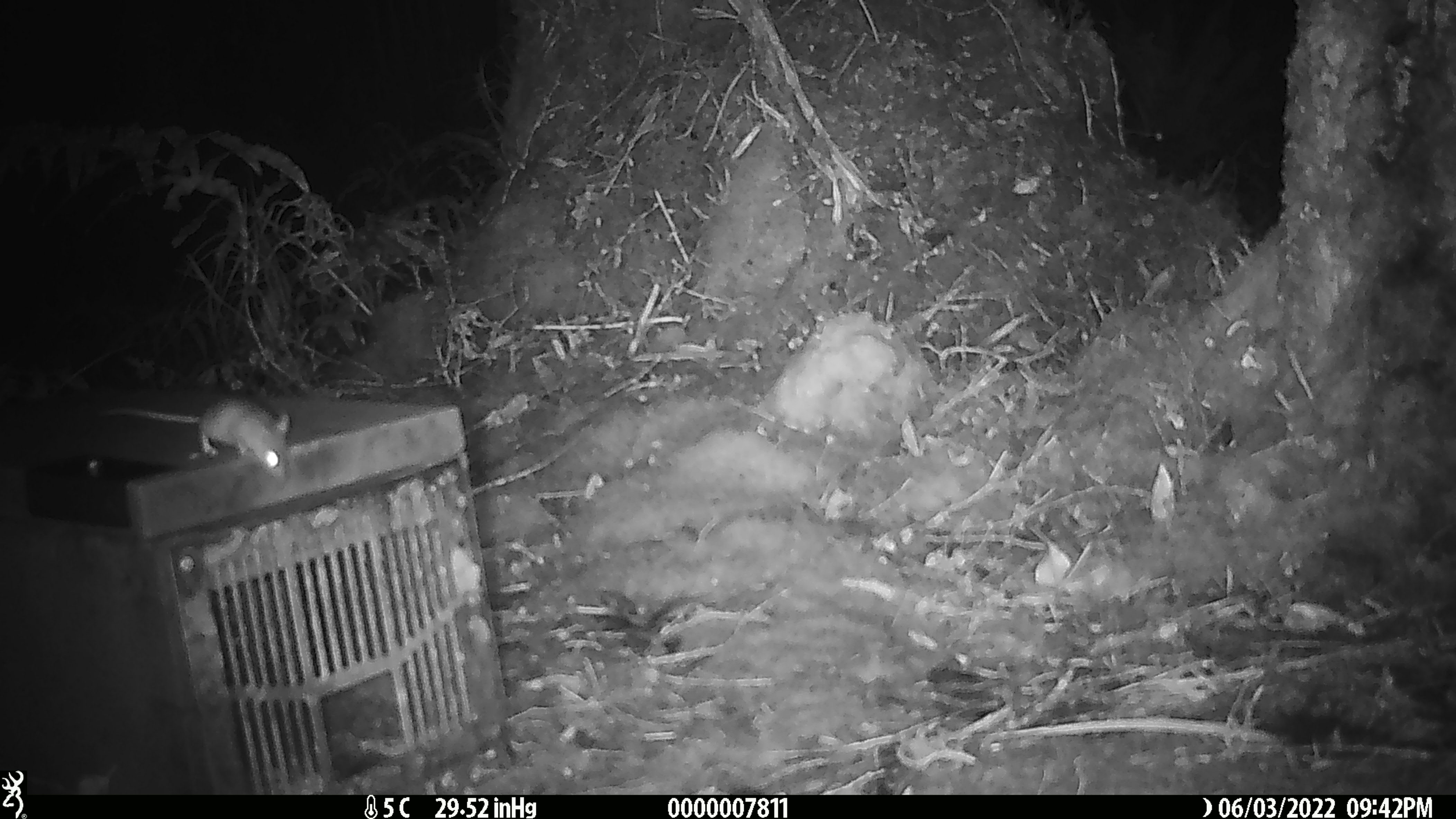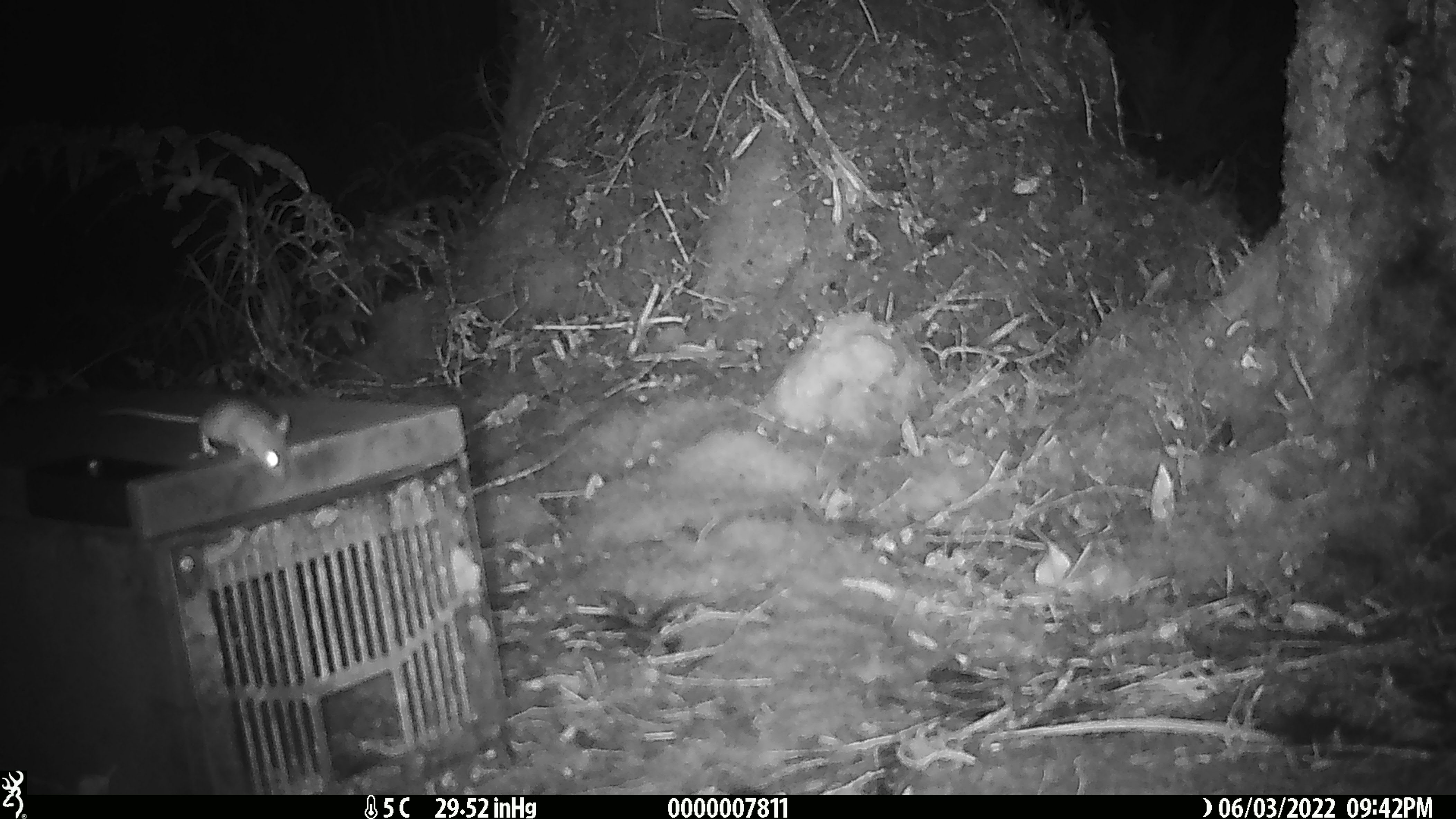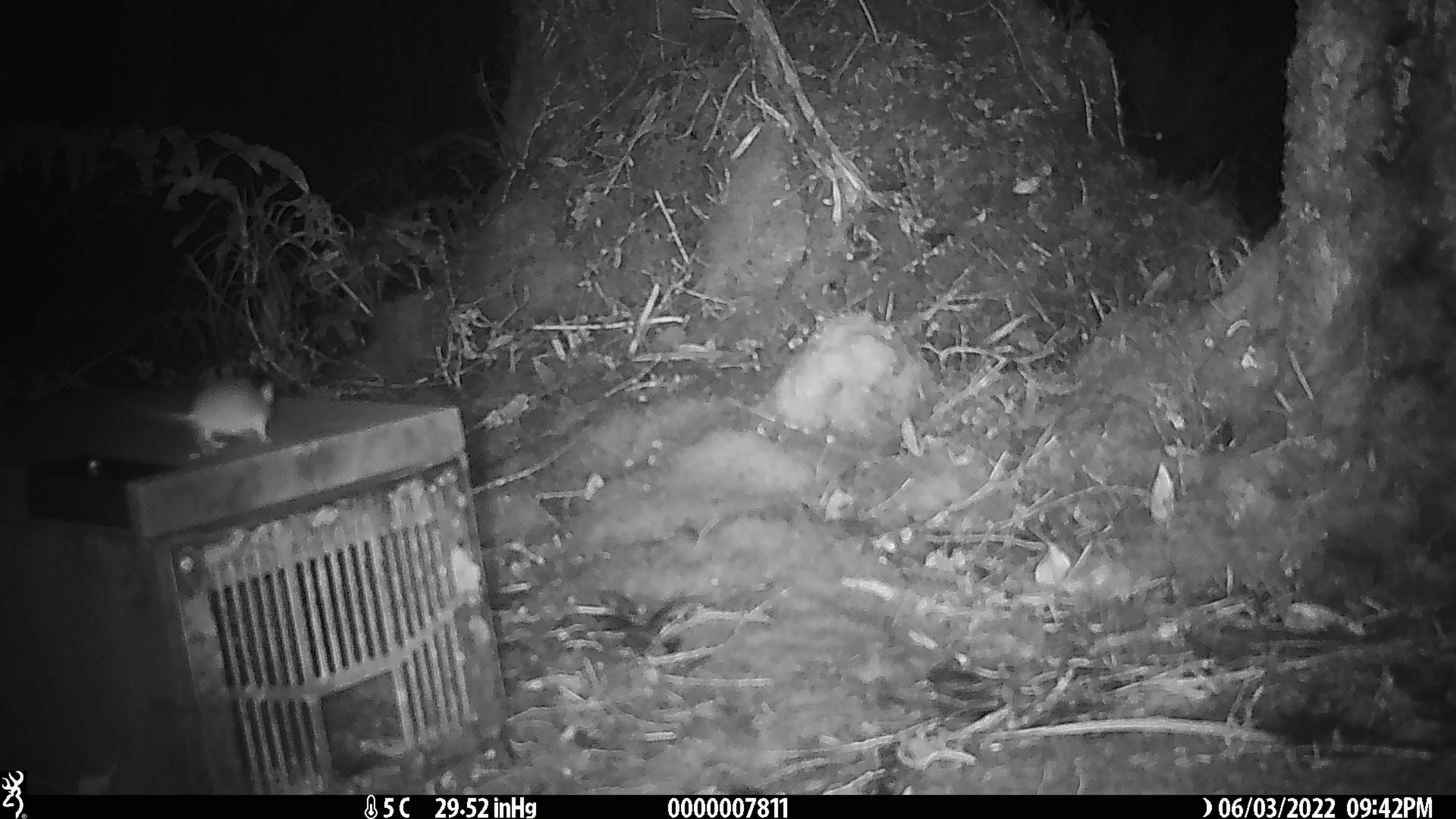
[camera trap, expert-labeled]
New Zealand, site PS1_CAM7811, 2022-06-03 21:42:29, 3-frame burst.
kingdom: Animalia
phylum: Chordata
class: Mammalia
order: Rodentia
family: Muridae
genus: Mus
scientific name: Mus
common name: mouse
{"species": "mouse (Mus)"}